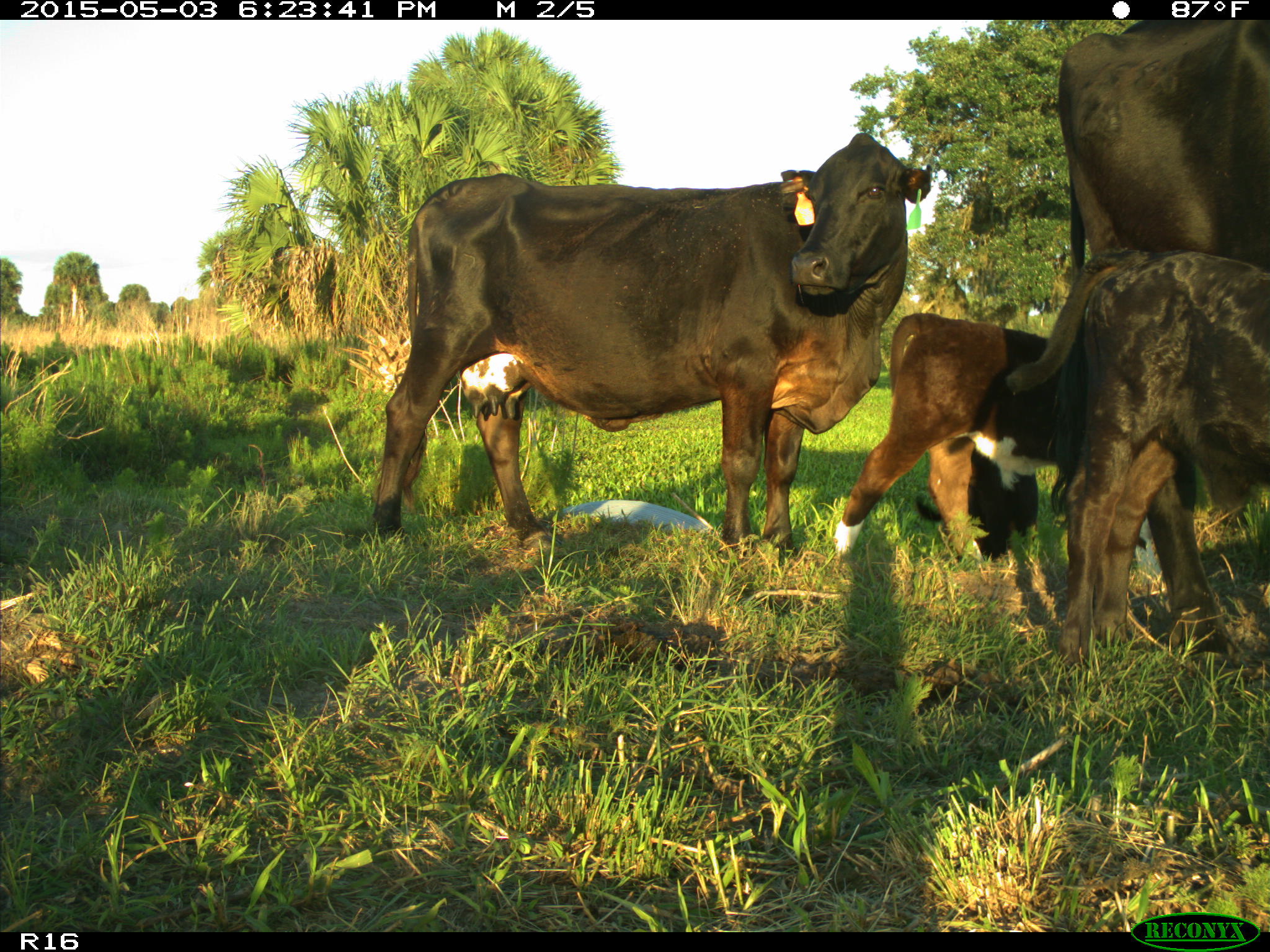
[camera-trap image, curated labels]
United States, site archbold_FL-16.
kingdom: Animalia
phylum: Chordata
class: Mammalia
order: Artiodactyla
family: Bovidae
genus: Bos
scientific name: Bos taurus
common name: domestic cow